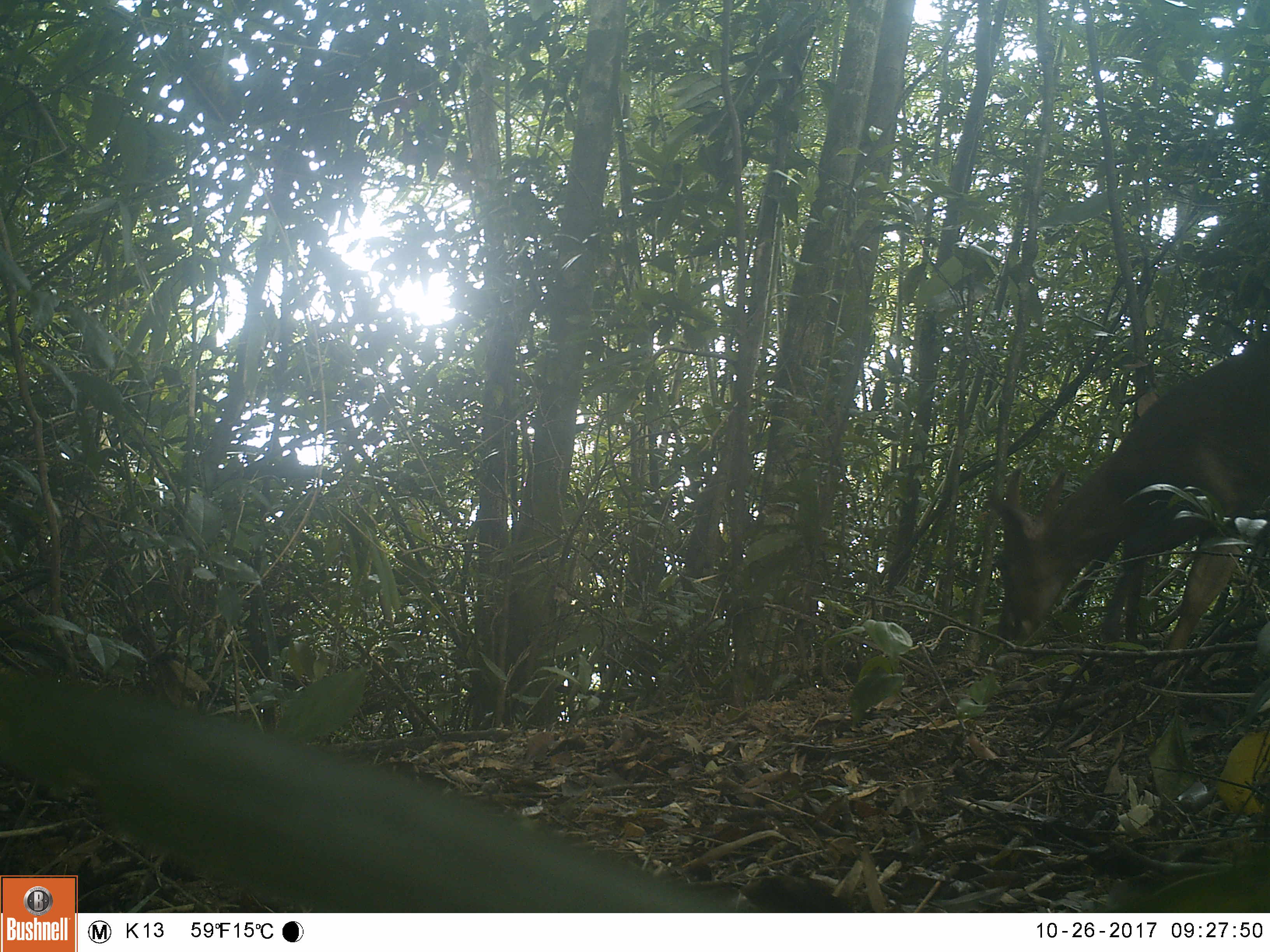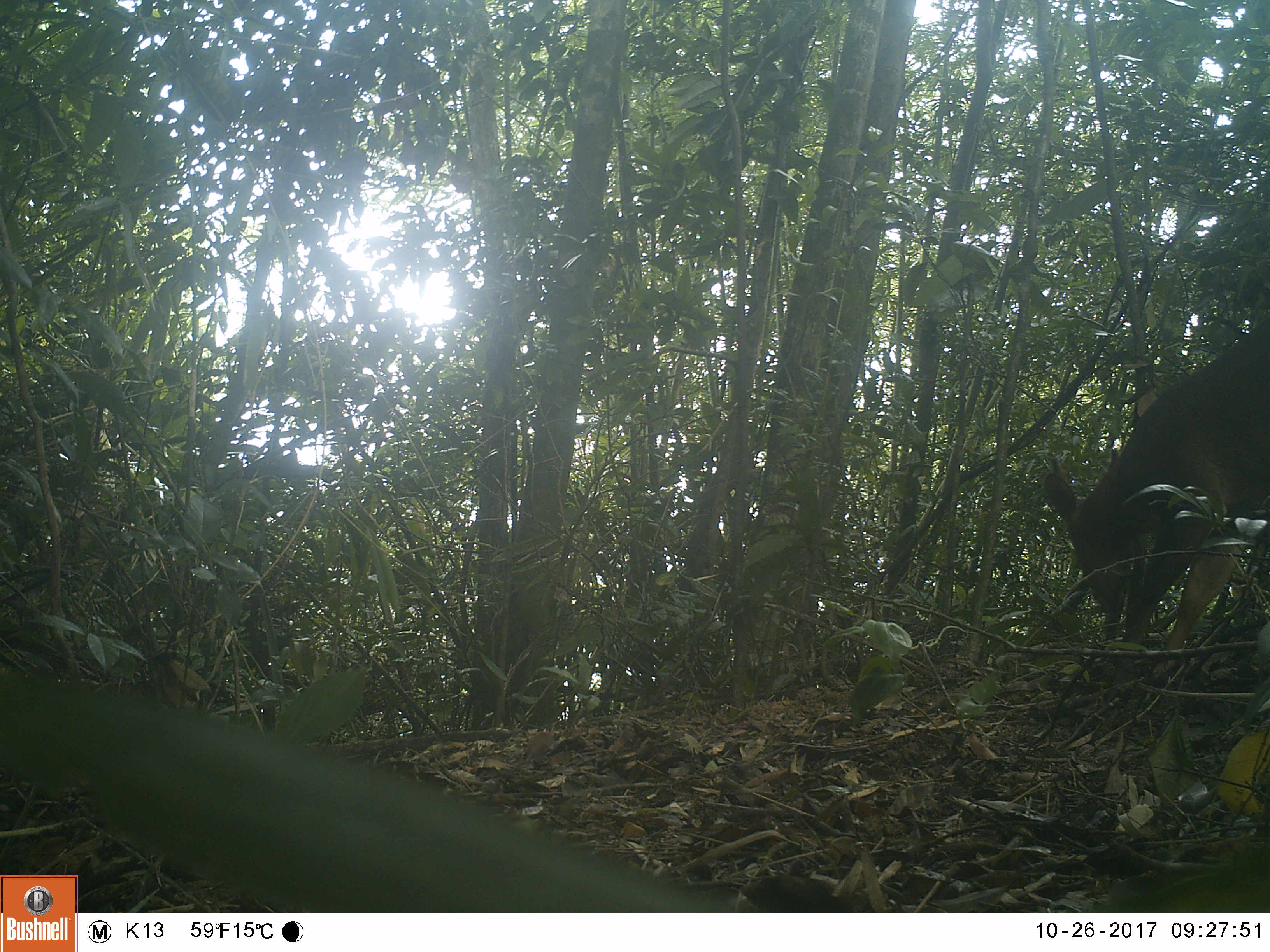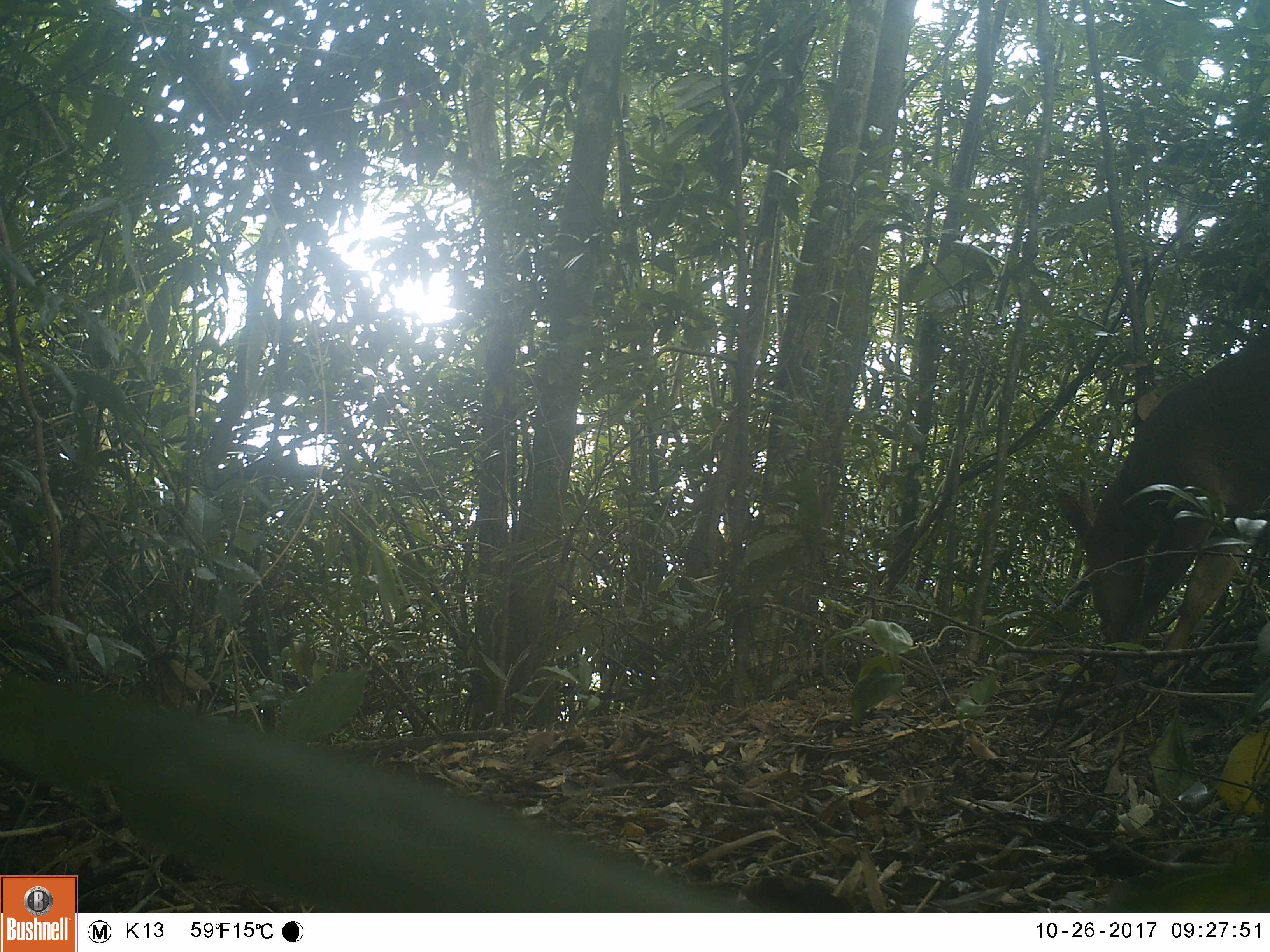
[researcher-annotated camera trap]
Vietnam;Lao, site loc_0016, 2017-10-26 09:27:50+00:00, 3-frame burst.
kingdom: Animalia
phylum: Chordata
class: Mammalia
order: Artiodactyla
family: Cervidae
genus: Muntiacus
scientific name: Muntiacus vuquangensis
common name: large-antlered muntjac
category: large antlered muntjac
Large antlered muntjac (large-antlered muntjac) (Muntiacus vuquangensis). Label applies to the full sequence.